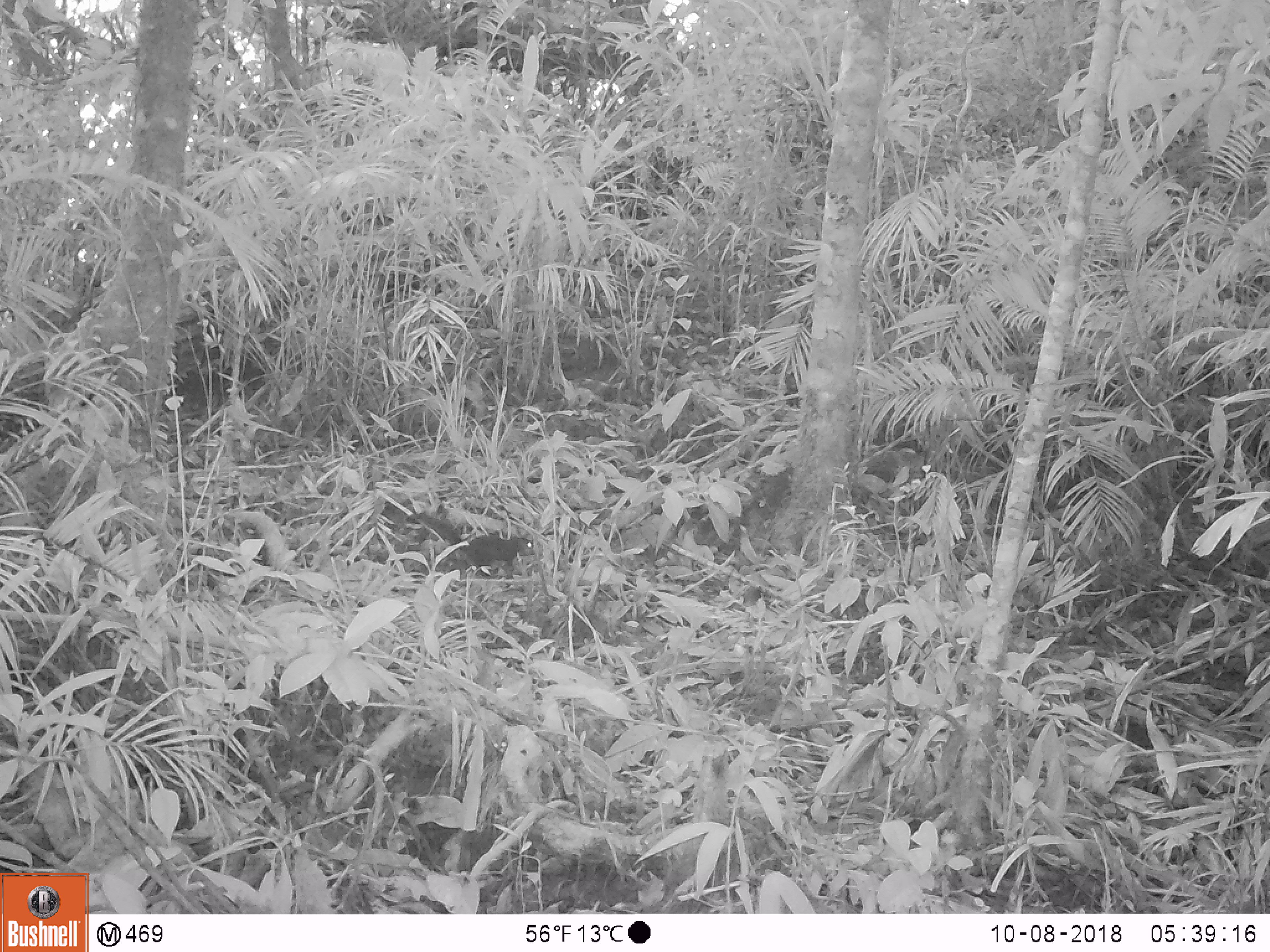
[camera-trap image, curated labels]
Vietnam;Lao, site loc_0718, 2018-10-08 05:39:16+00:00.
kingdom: Animalia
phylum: Chordata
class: Mammalia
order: Rodentia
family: Sciuridae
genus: Dremomys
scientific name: Dremomys rufigenis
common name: red-cheeked squirrel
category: red cheeked squirrel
Red cheeked squirrel (red-cheeked squirrel) (Dremomys rufigenis). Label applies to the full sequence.